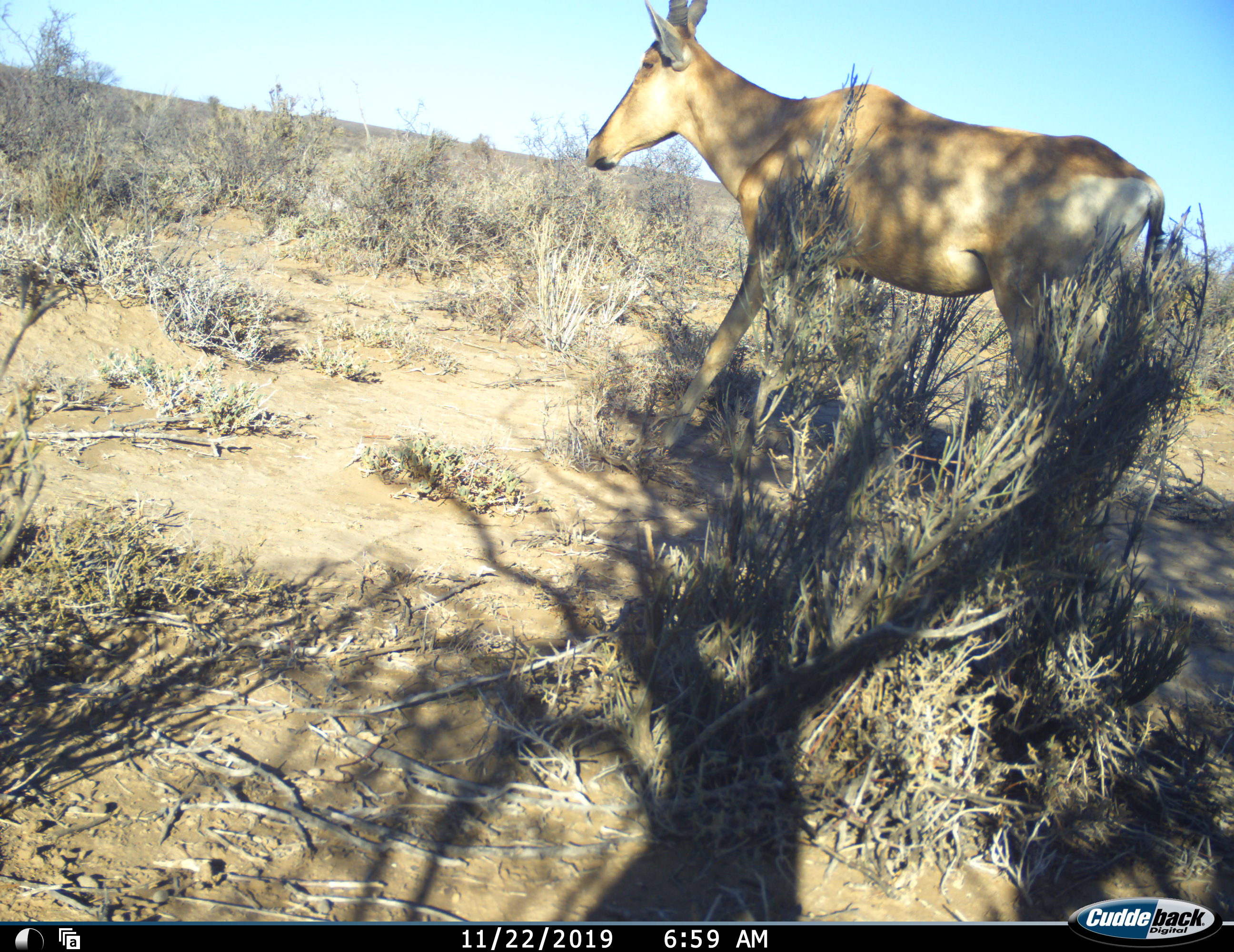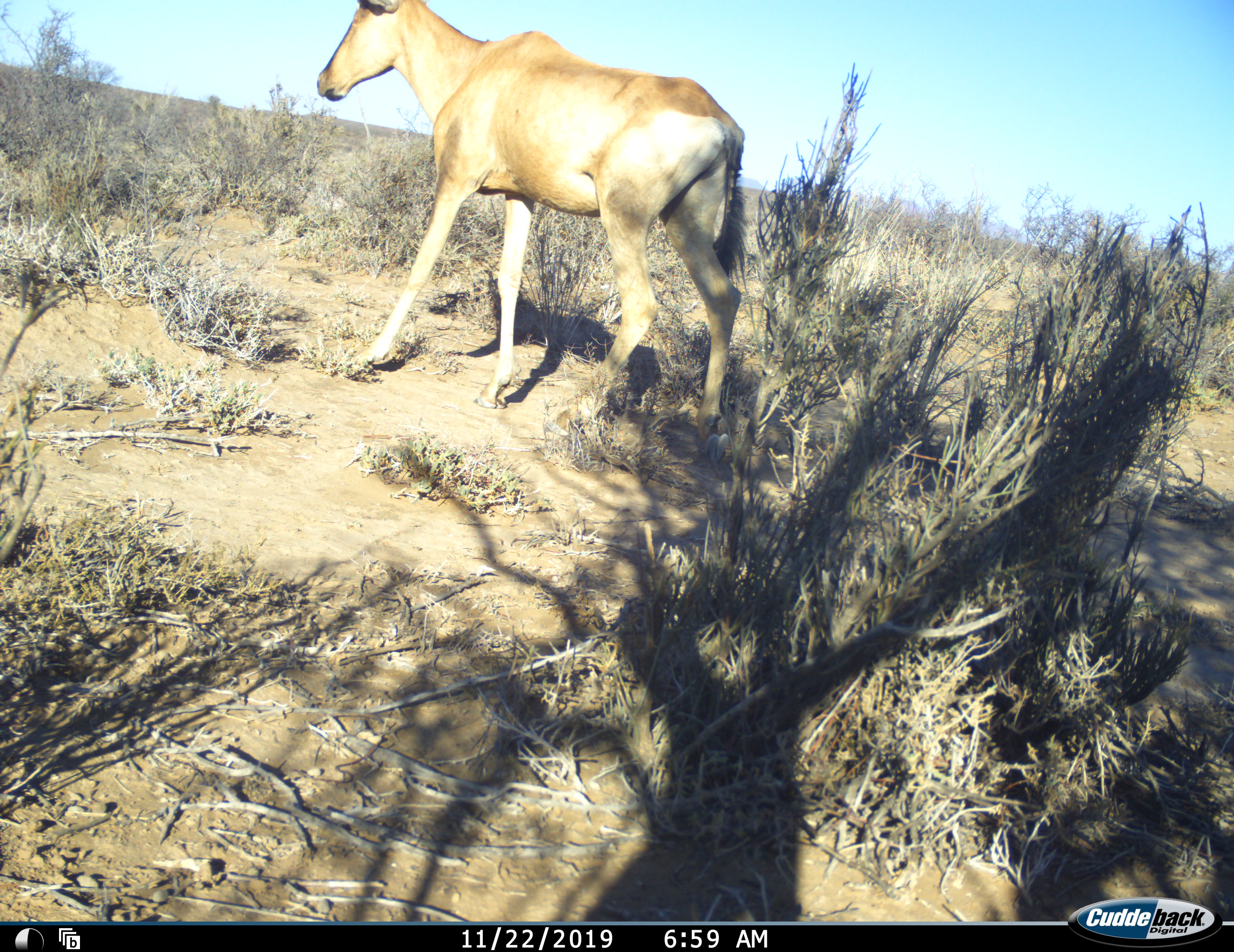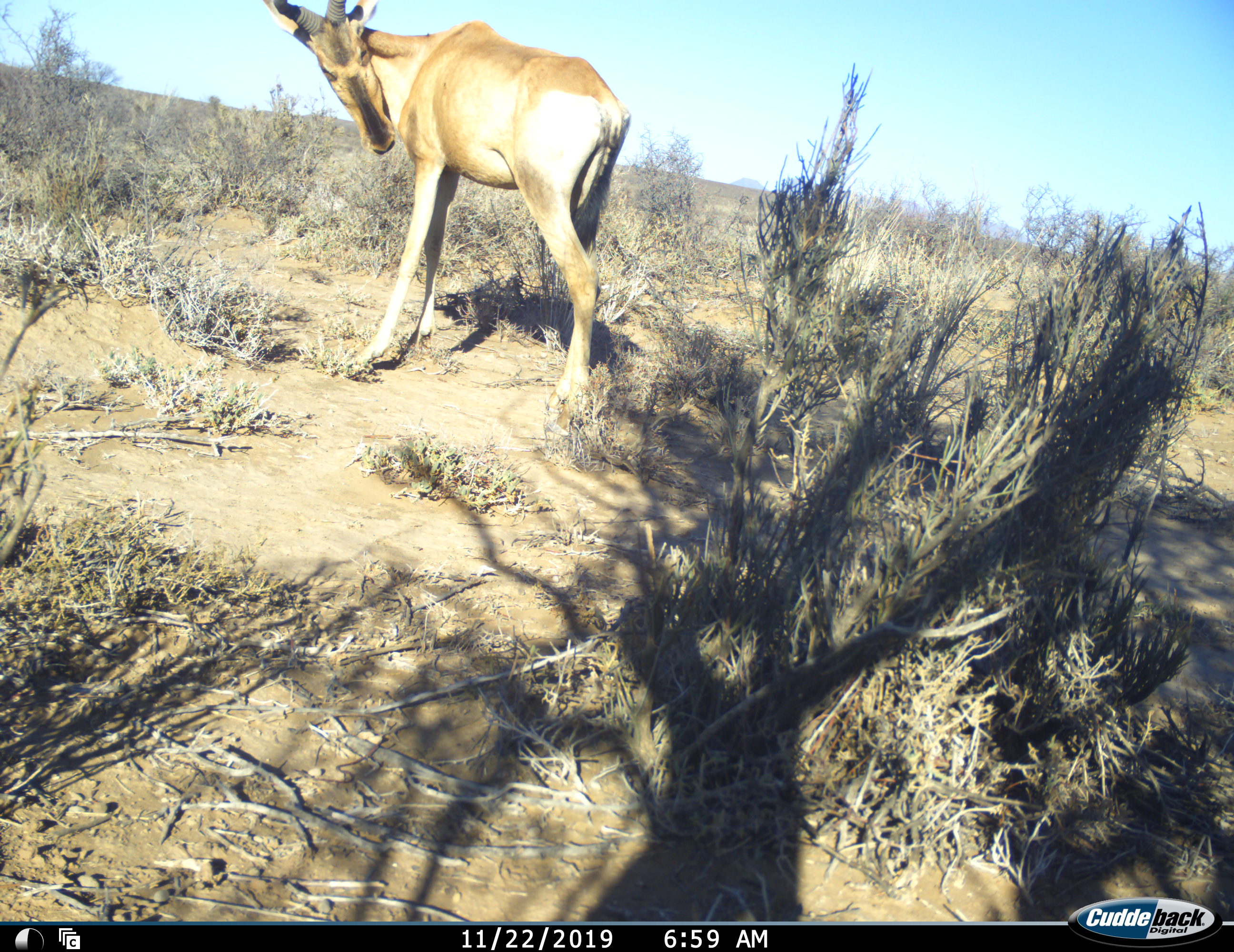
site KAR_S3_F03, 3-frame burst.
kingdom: Animalia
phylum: Chordata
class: Mammalia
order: Artiodactyla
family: Bovidae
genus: Alcelaphus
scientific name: Alcelaphus buselaphus caama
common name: red hartebeest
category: hartebeestred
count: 1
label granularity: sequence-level